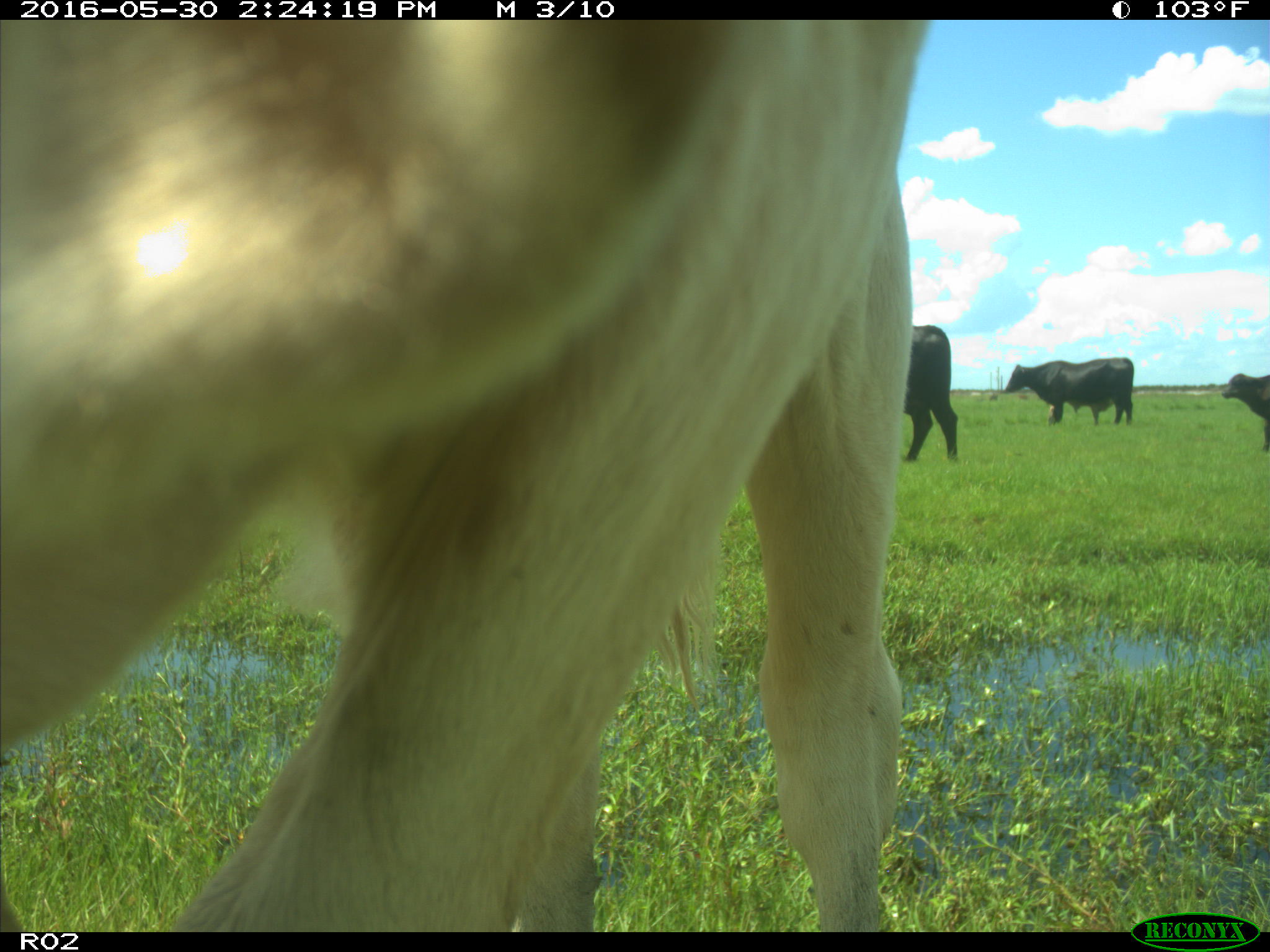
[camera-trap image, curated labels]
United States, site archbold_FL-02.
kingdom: Animalia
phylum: Chordata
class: Mammalia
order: Artiodactyla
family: Bovidae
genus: Bos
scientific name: Bos taurus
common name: domestic cow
Bos taurus (domestic cow).